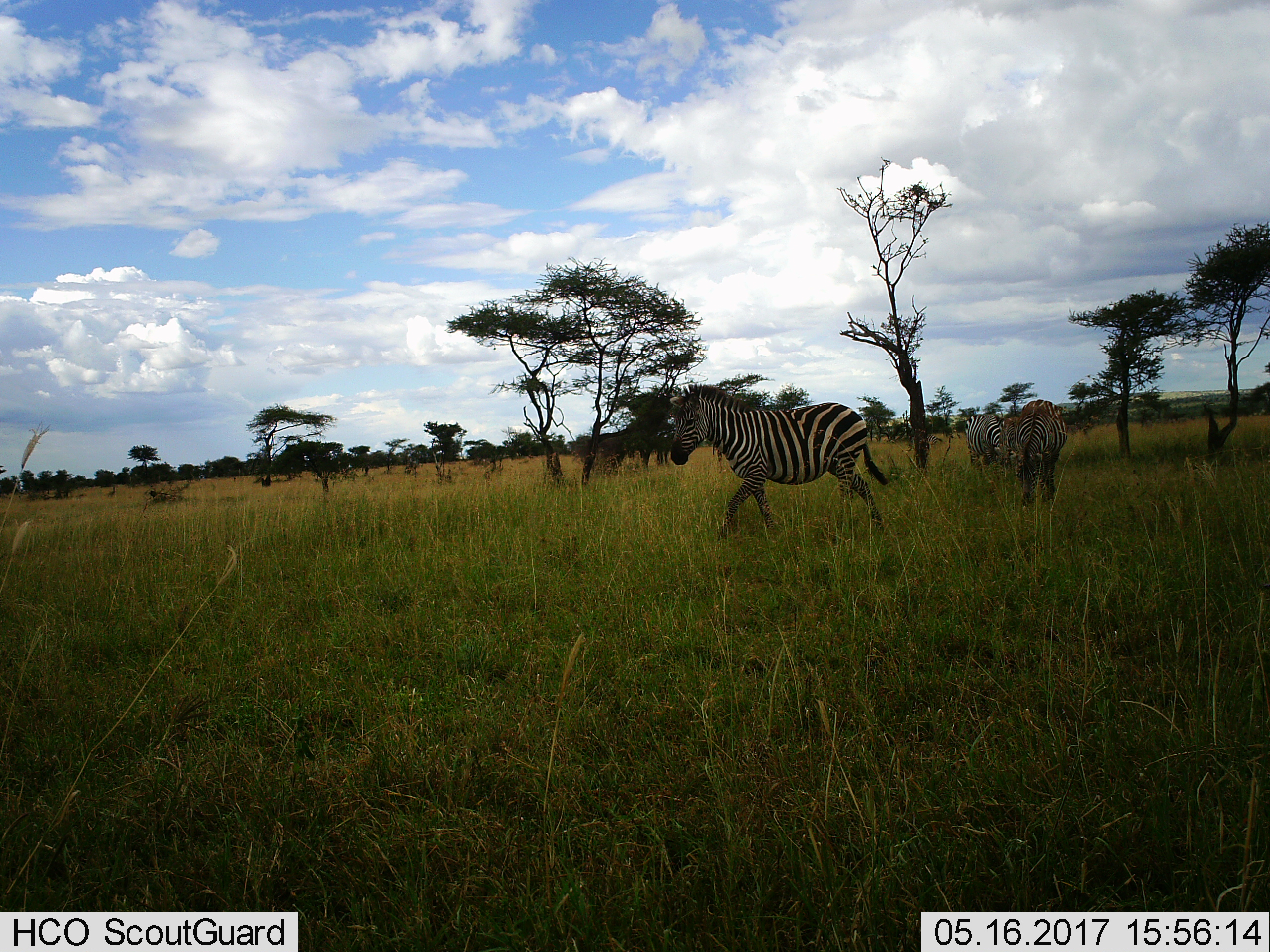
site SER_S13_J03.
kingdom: Animalia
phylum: Chordata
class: Mammalia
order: Perissodactyla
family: Equidae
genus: Equus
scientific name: Equus quagga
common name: plains zebra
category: zebraplains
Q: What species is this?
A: Zebraplains (plains zebra) (Equus quagga).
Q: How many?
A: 3.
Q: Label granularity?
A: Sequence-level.